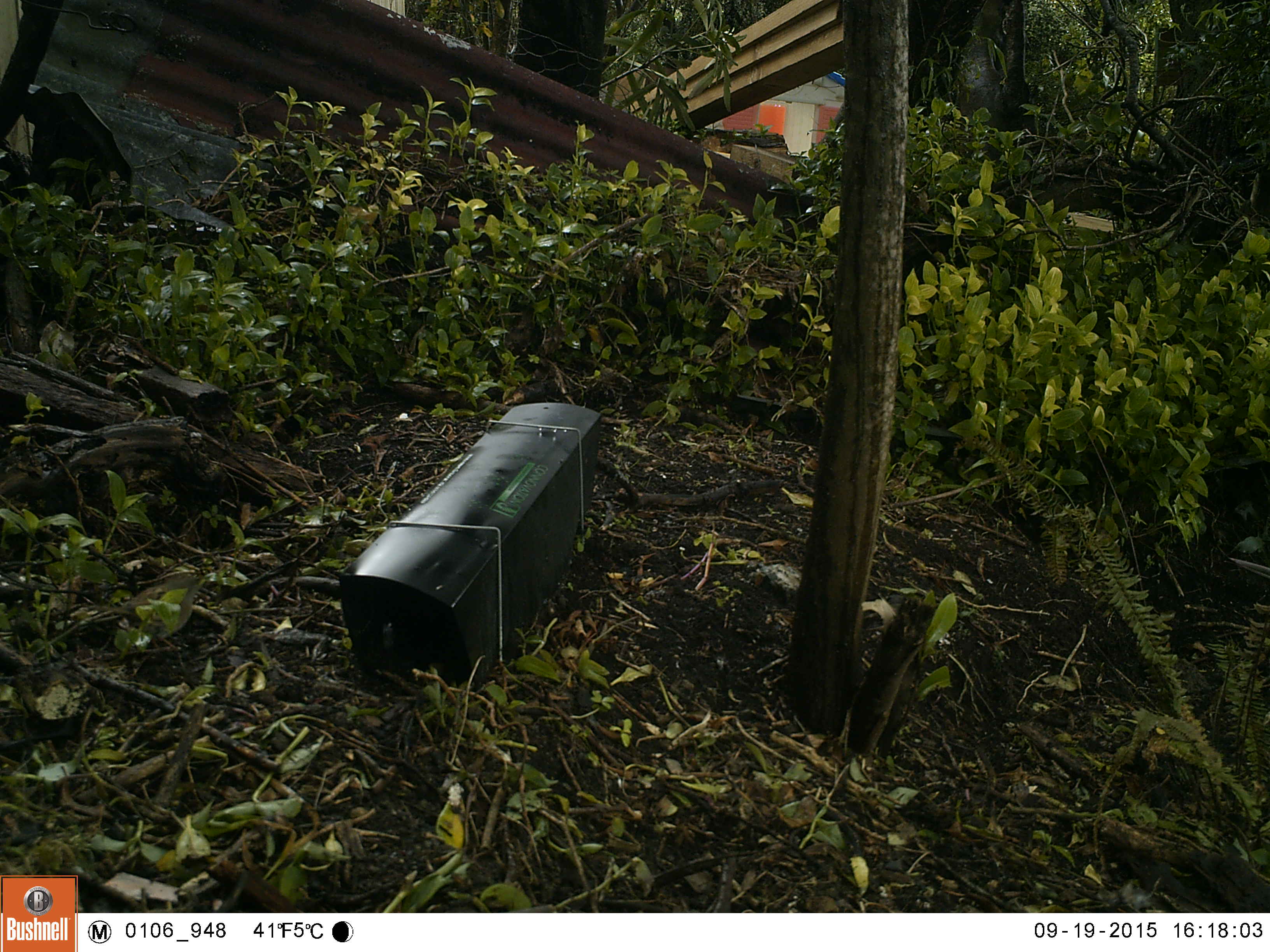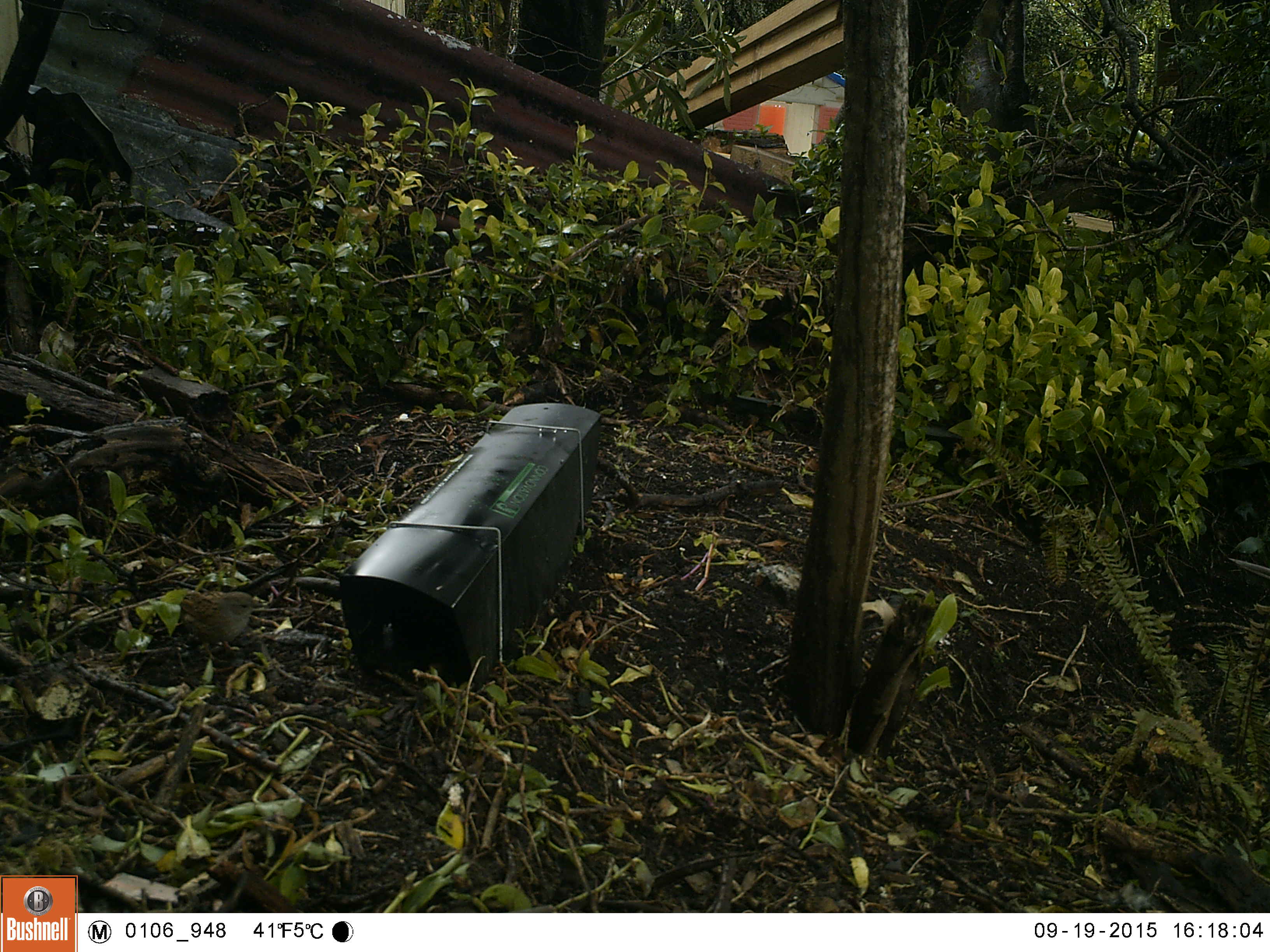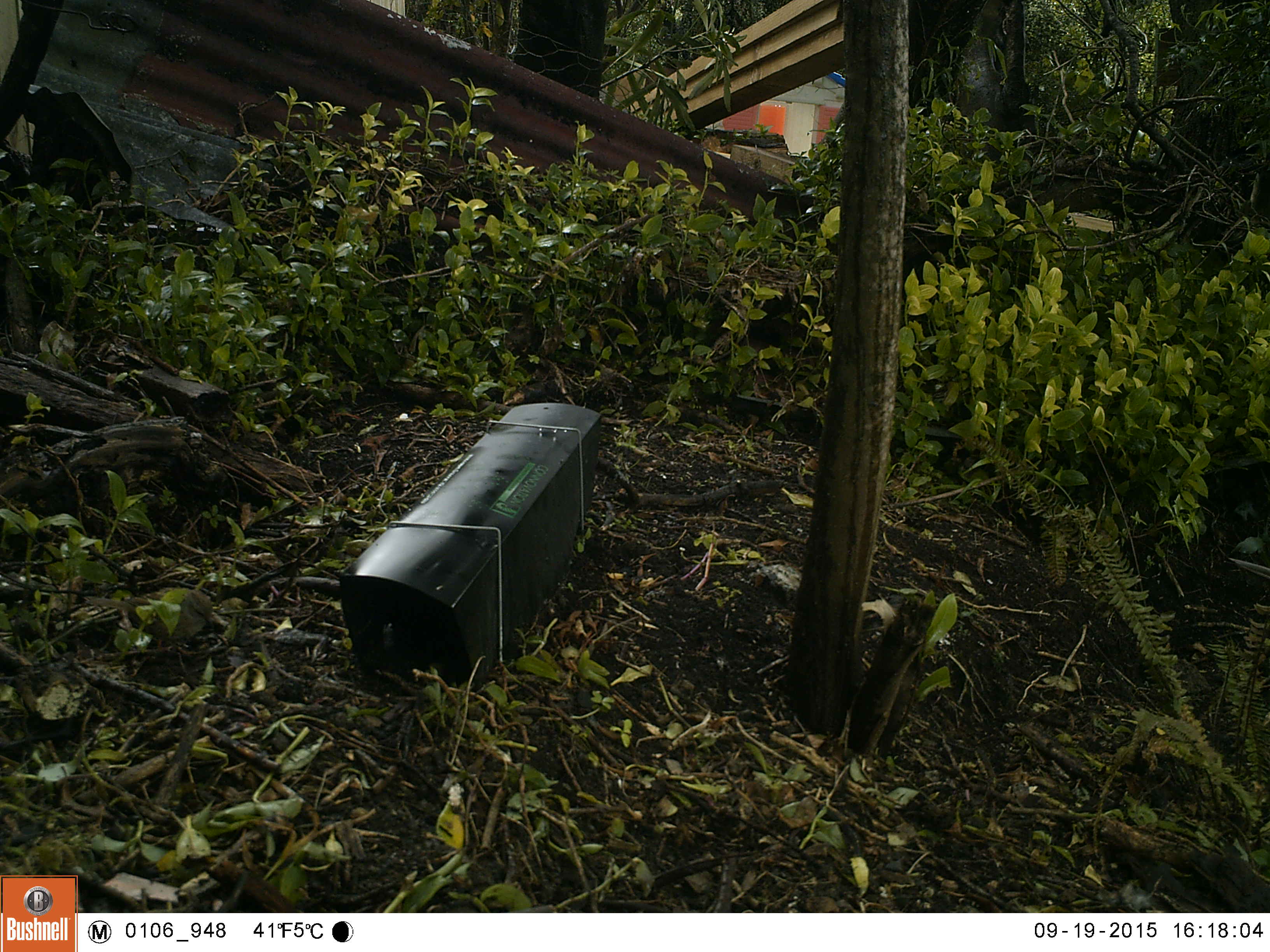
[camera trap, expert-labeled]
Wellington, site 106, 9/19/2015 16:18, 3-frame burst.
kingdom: Animalia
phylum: Chordata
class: Aves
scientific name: Aves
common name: bird